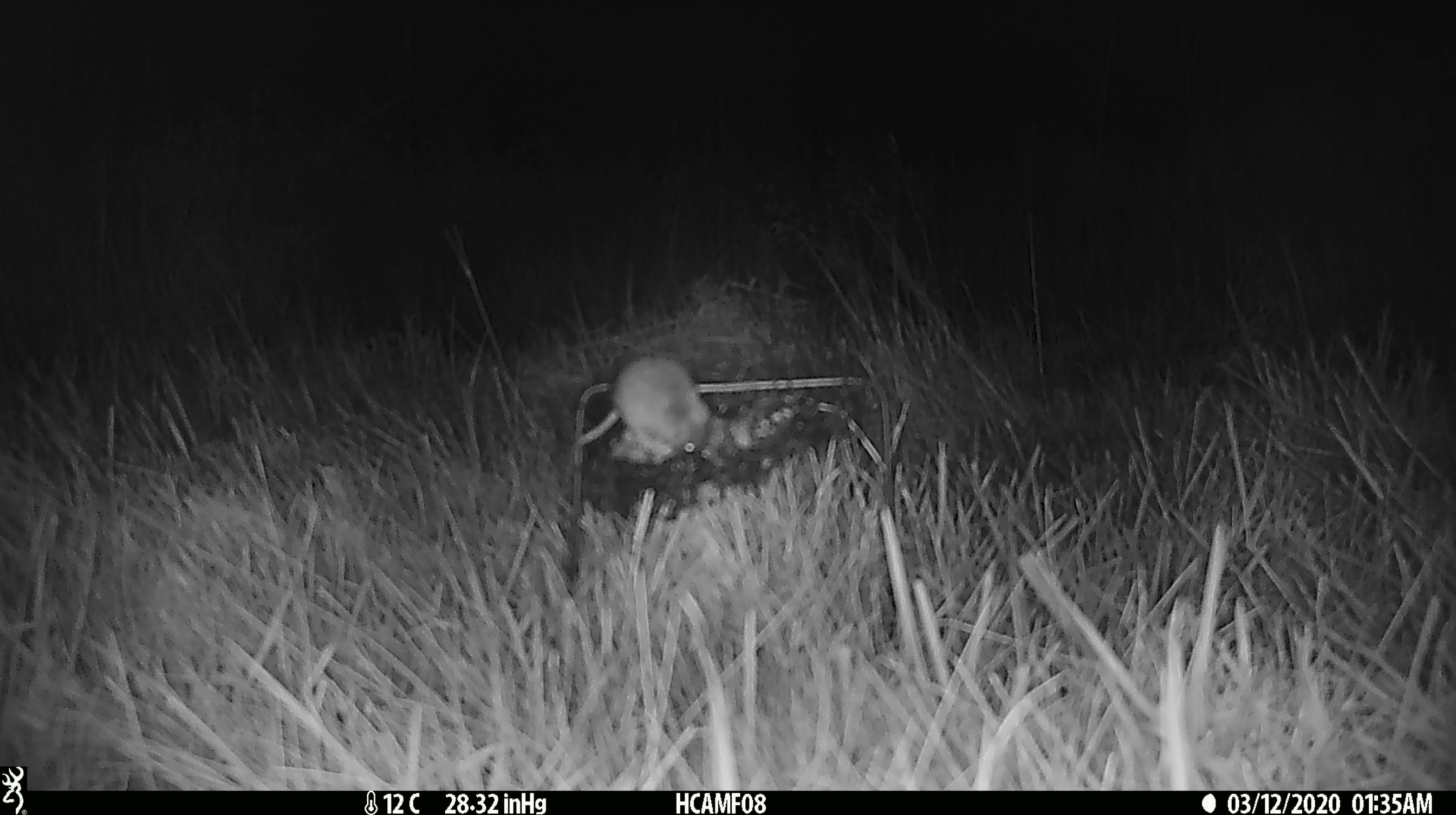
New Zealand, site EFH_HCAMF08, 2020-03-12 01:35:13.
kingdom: Animalia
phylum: Chordata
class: Mammalia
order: Rodentia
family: Muridae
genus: Mus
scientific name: Mus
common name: mouse